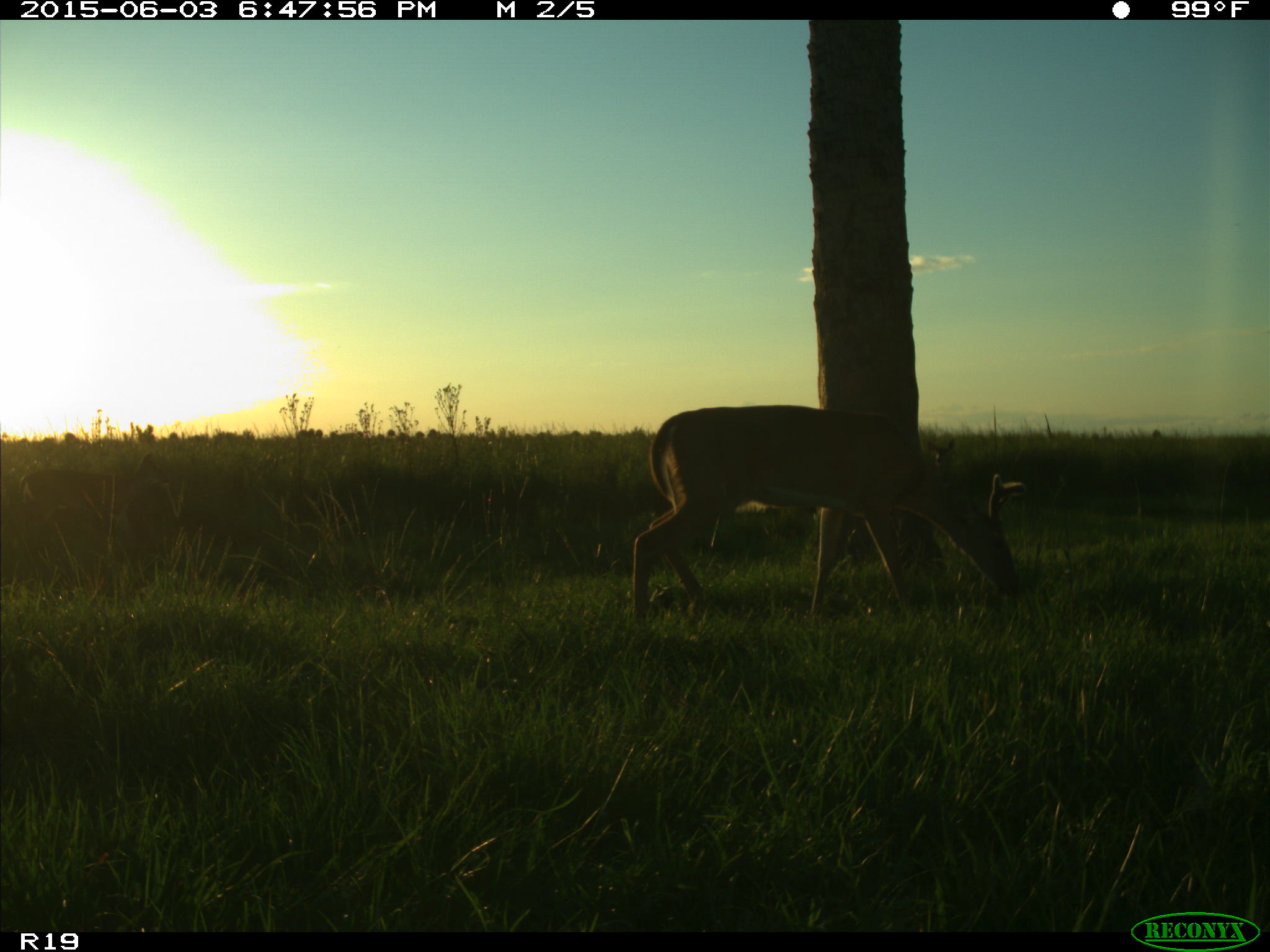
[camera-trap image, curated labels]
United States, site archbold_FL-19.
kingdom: Animalia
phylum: Chordata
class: Mammalia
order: Artiodactyla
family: Cervidae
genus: Odocoileus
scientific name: Odocoileus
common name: deer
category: unidentified deer